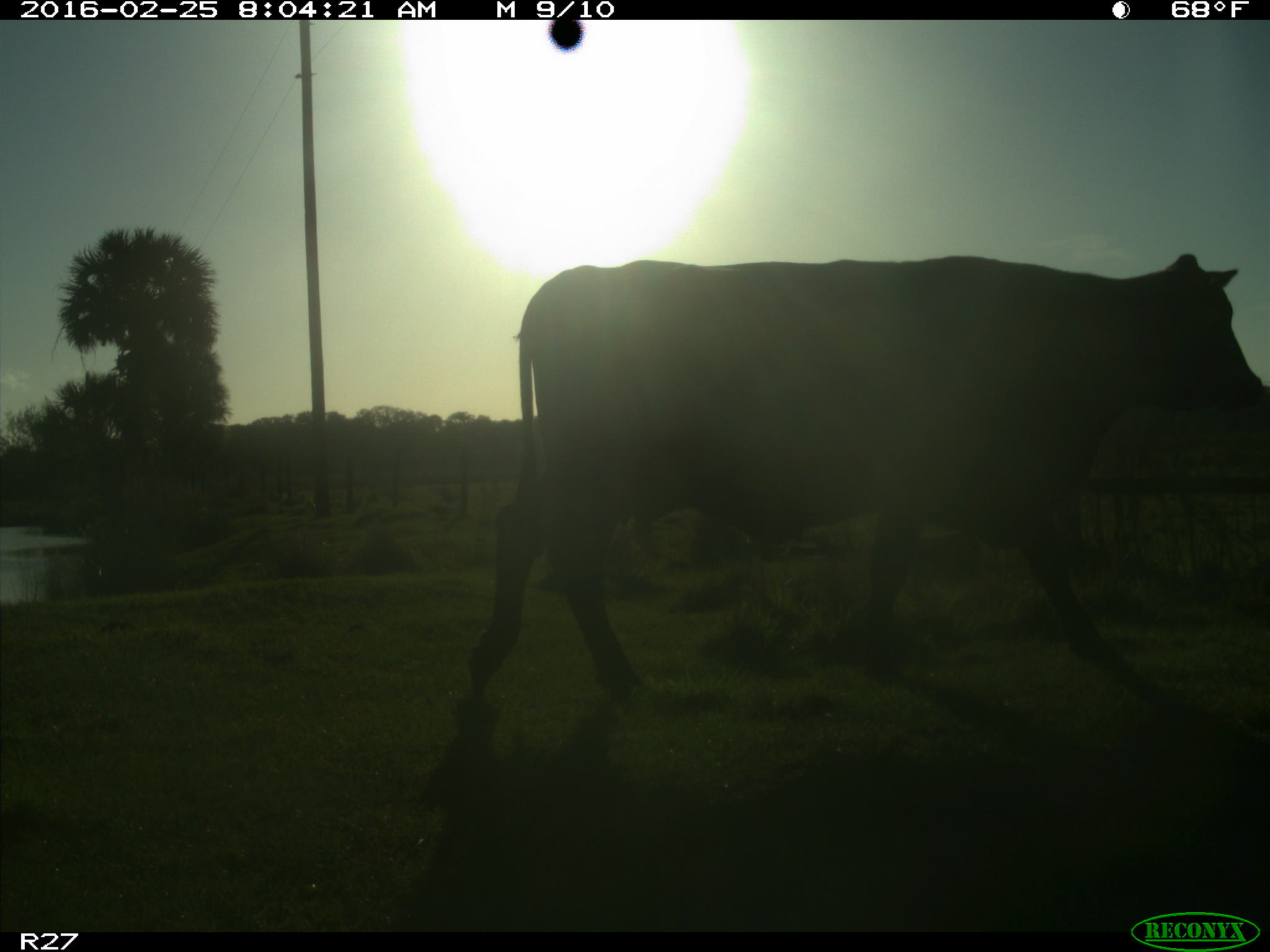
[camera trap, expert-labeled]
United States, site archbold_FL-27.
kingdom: Animalia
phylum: Chordata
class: Mammalia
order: Artiodactyla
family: Bovidae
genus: Bos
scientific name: Bos taurus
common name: domestic cow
Bos taurus (domestic cow).